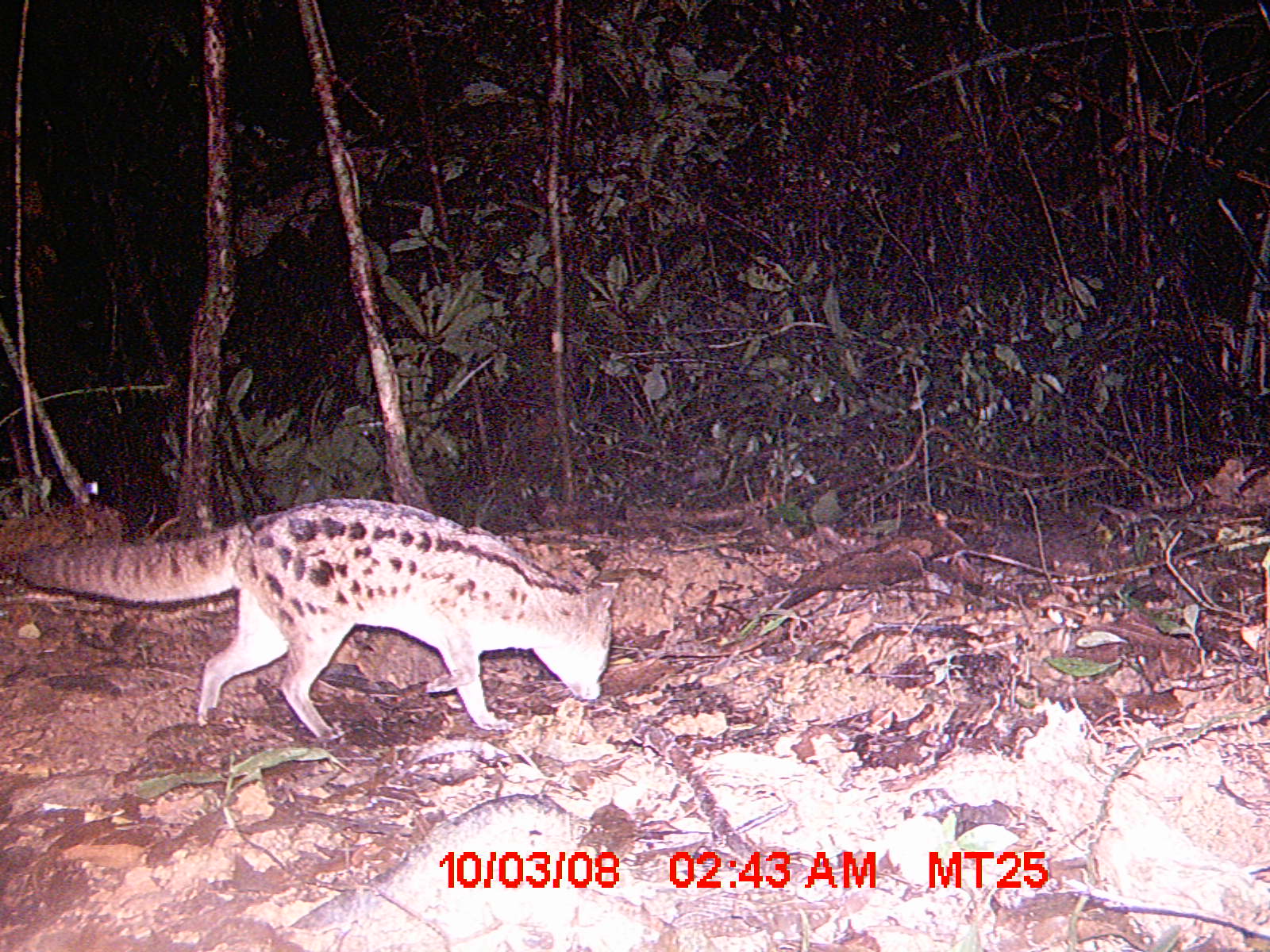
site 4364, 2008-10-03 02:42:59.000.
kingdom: Animalia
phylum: Chordata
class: Mammalia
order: Carnivora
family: Eupleridae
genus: Fossa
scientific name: Fossa fossana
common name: fanaloka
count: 1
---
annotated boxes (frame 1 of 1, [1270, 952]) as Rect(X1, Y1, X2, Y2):
fossa fossana: Rect(10, 498, 618, 741)